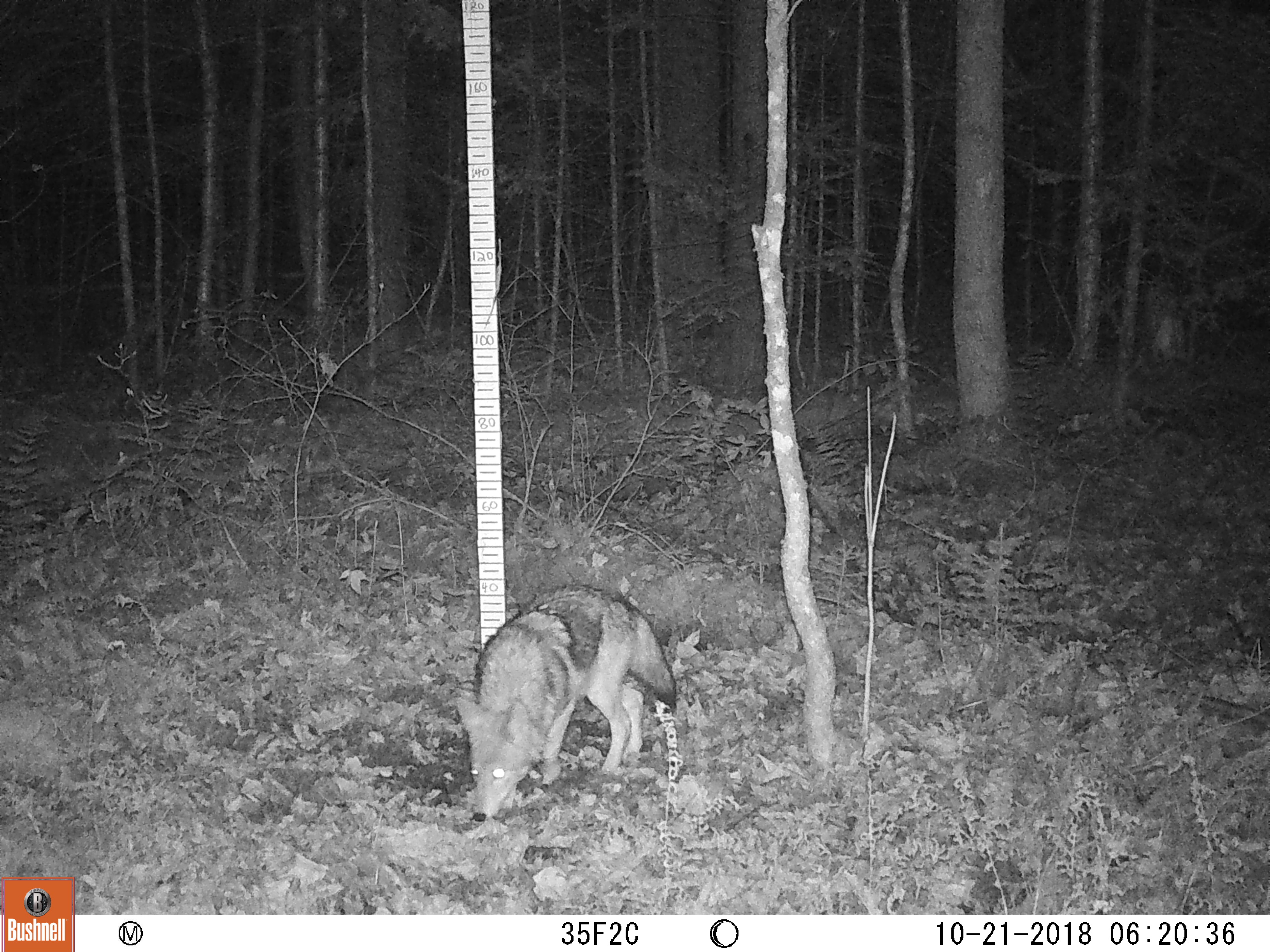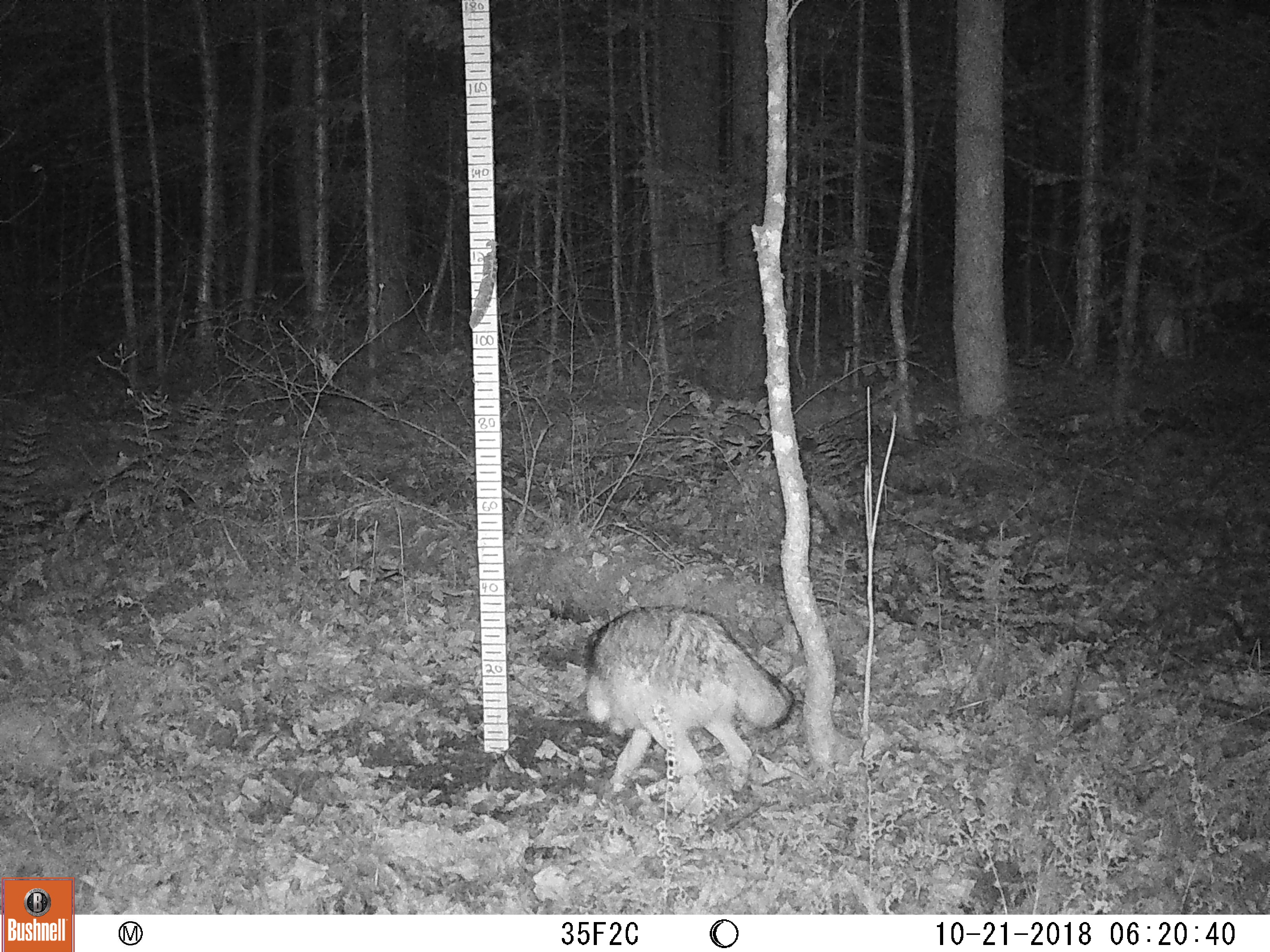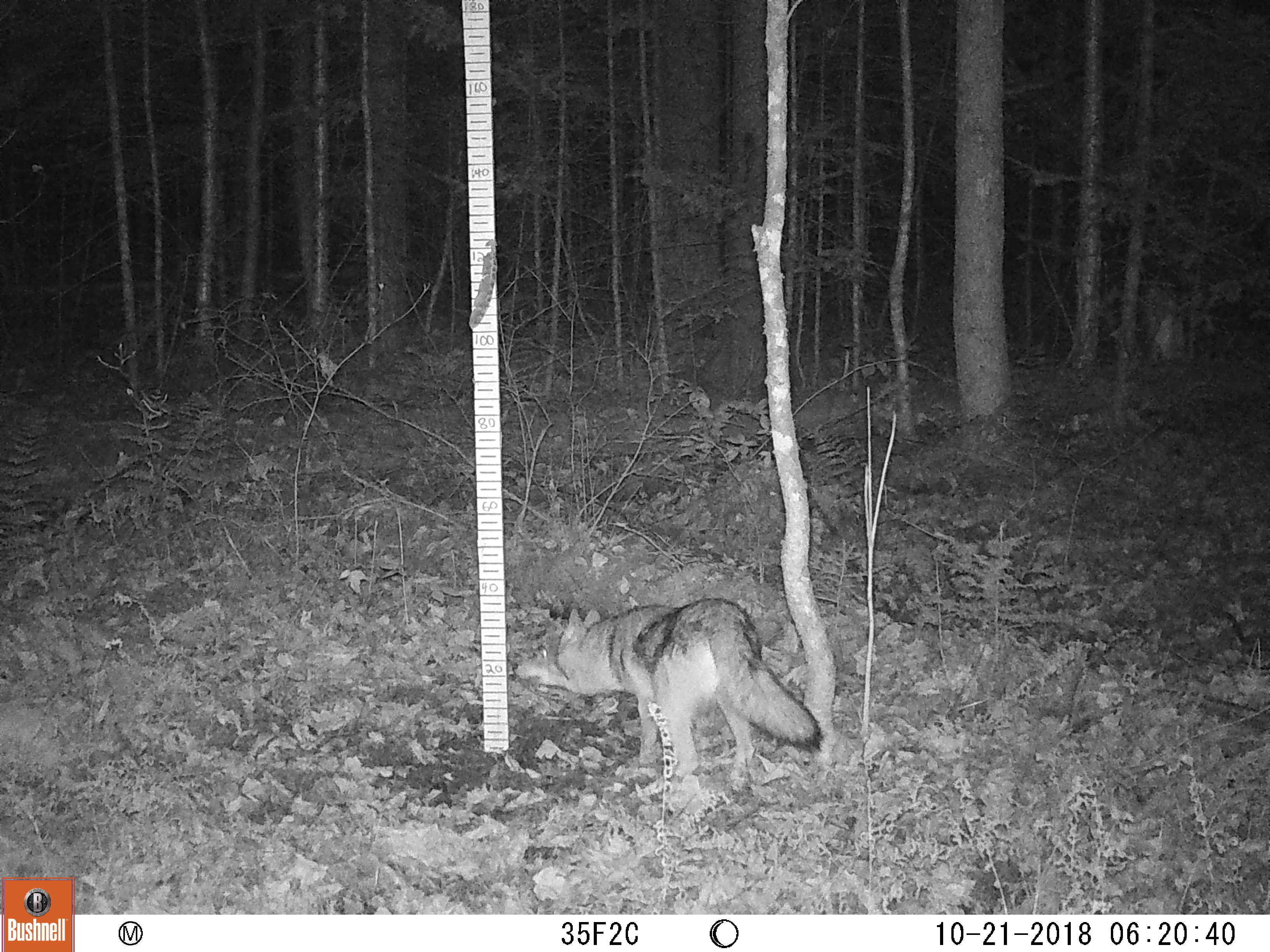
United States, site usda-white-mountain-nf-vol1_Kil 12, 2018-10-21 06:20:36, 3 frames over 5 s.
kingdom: Animalia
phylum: Chordata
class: Mammalia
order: Carnivora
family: Canidae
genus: Canis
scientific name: Canis latrans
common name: coyote